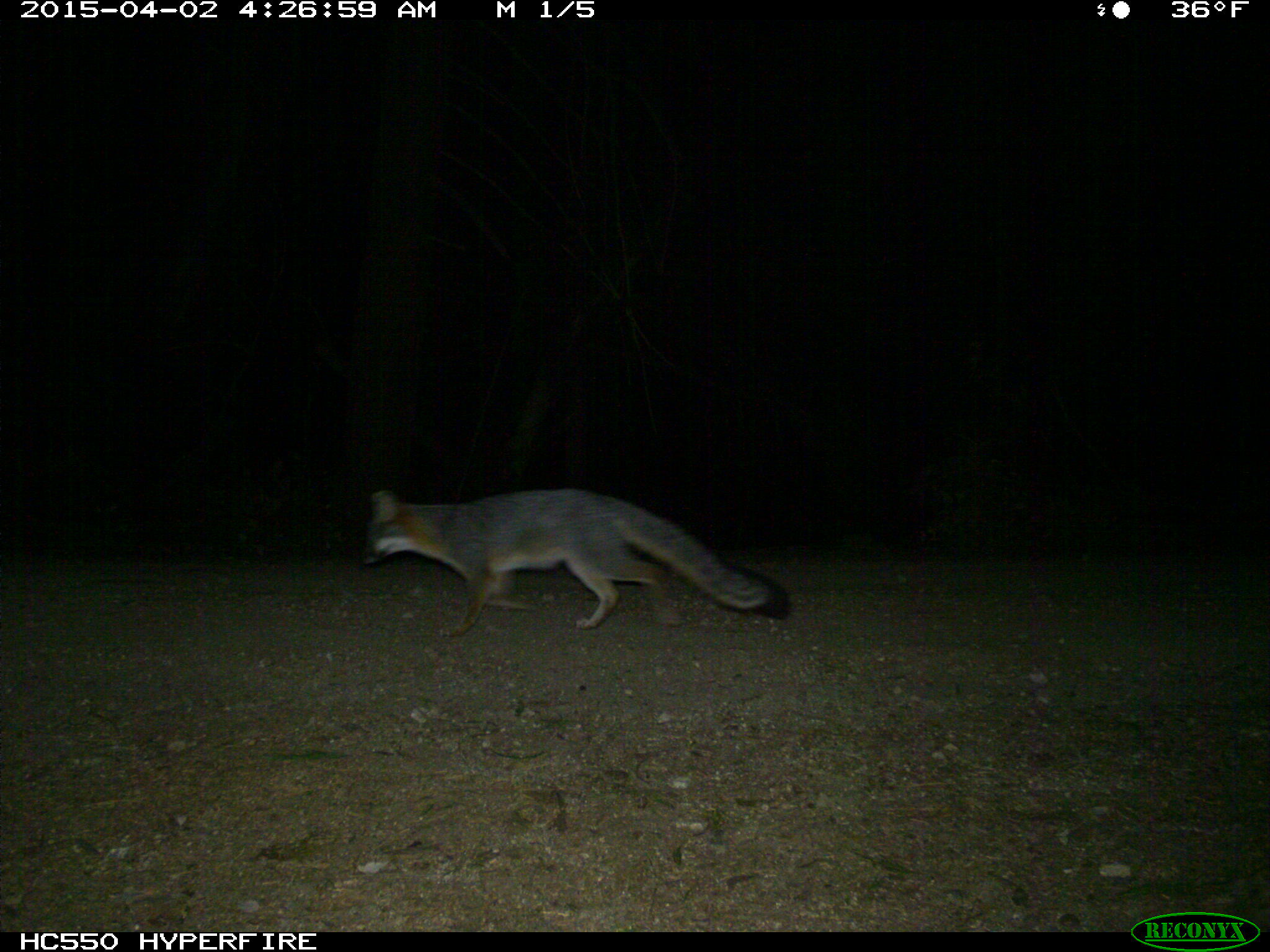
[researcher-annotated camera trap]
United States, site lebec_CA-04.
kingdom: Animalia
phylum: Chordata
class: Mammalia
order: Carnivora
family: Canidae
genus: Urocyon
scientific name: Urocyon cinereoargenteus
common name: gray fox